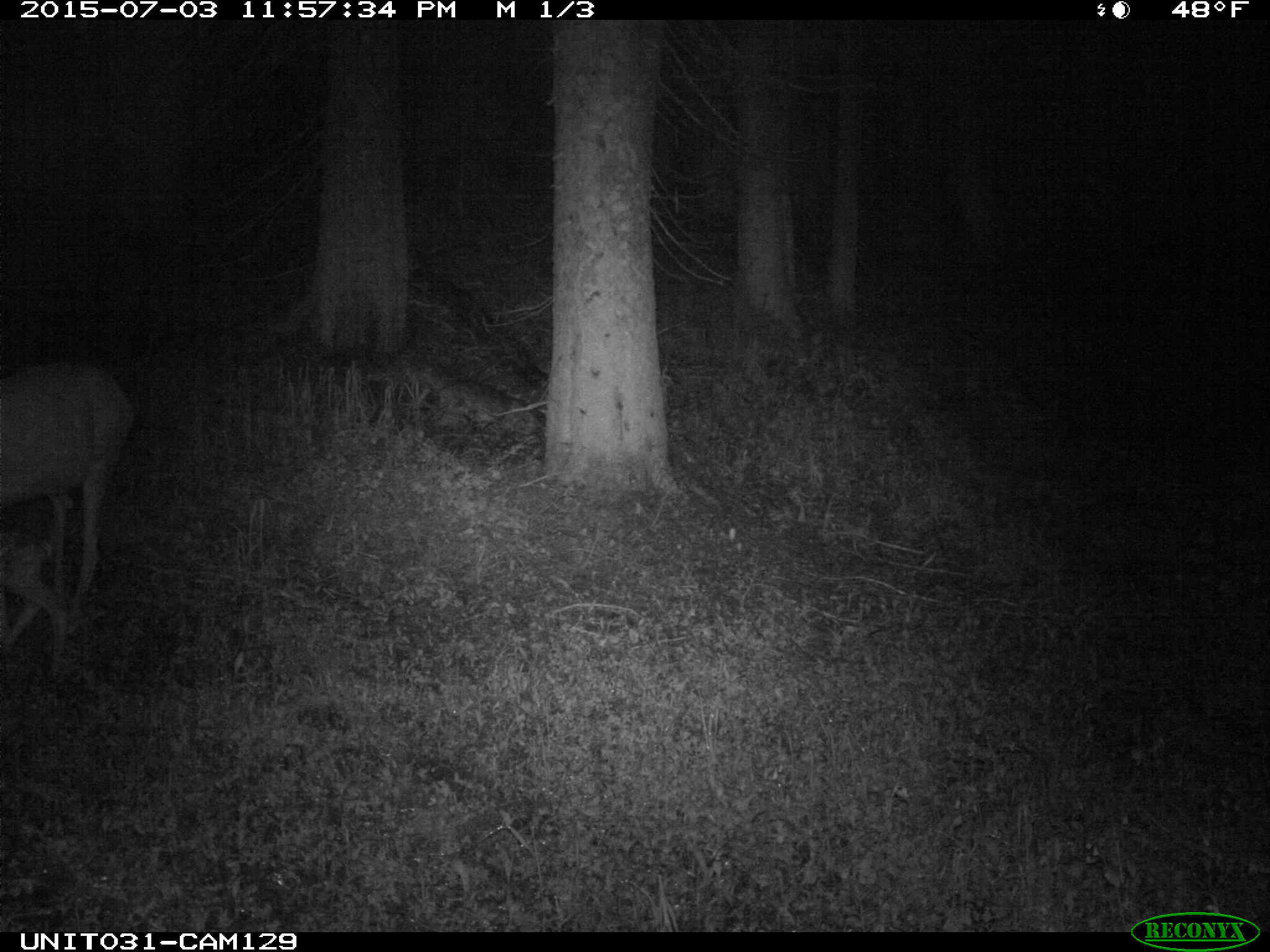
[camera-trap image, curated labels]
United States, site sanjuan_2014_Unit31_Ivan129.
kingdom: Animalia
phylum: Chordata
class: Mammalia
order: Artiodactyla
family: Cervidae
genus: Odocoileus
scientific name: Odocoileus hemionus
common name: mule deer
Odocoileus hemionus (mule deer).